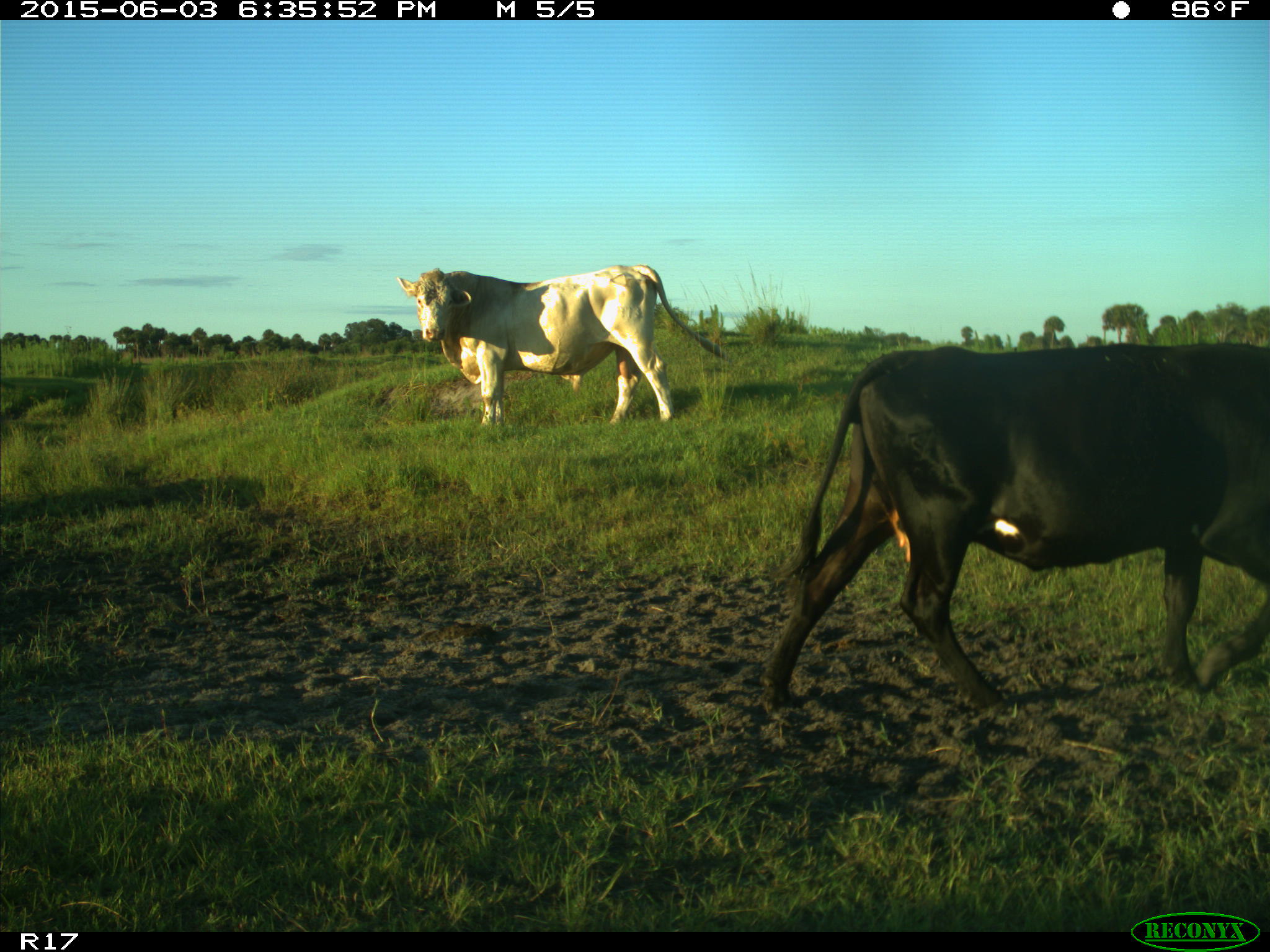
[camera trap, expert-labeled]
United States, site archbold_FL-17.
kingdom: Animalia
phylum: Chordata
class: Mammalia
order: Artiodactyla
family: Bovidae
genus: Bos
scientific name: Bos taurus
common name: domestic cow